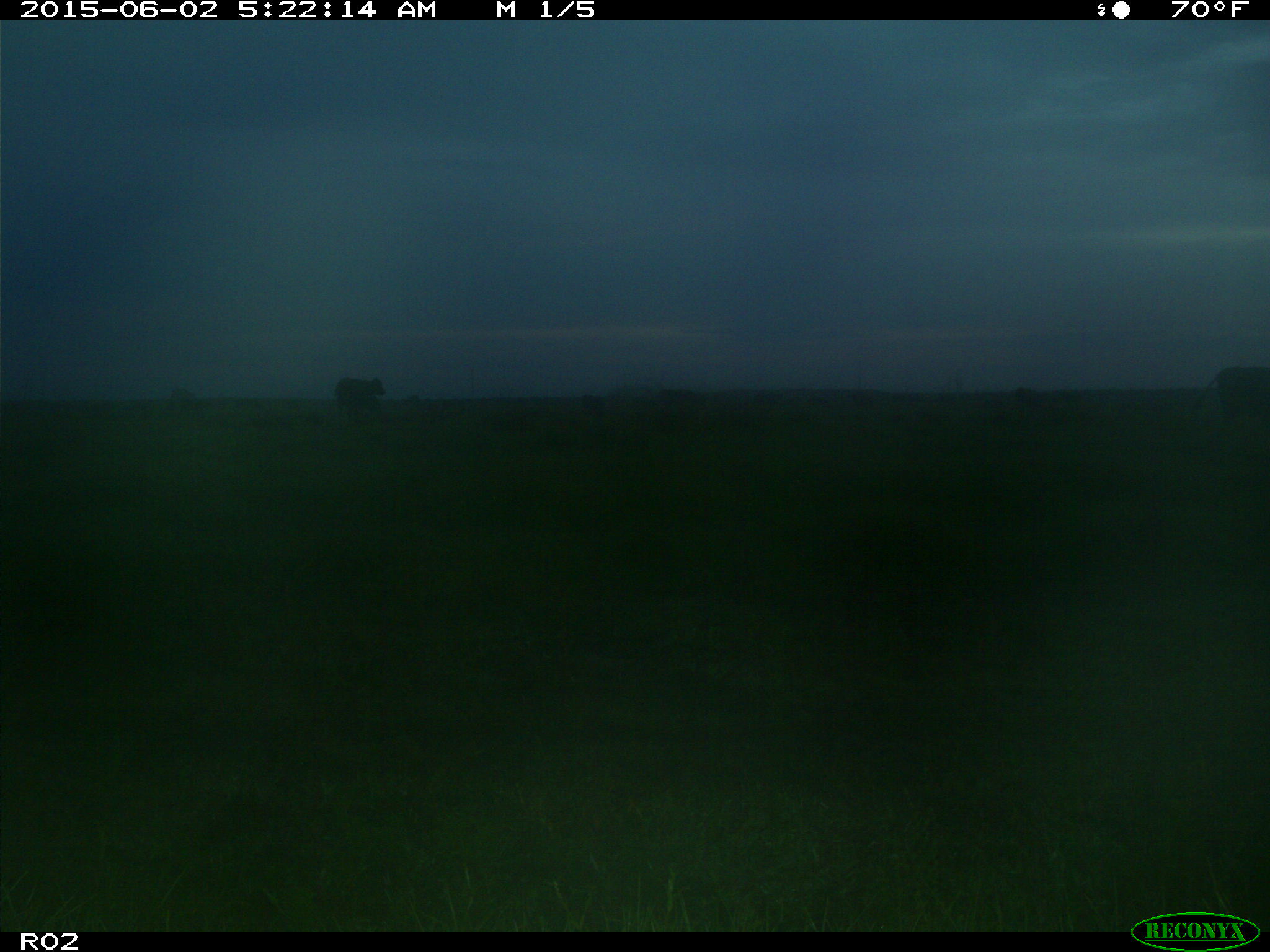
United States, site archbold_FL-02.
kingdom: Animalia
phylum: Chordata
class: Mammalia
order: Artiodactyla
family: Bovidae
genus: Bos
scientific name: Bos taurus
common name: domestic cow